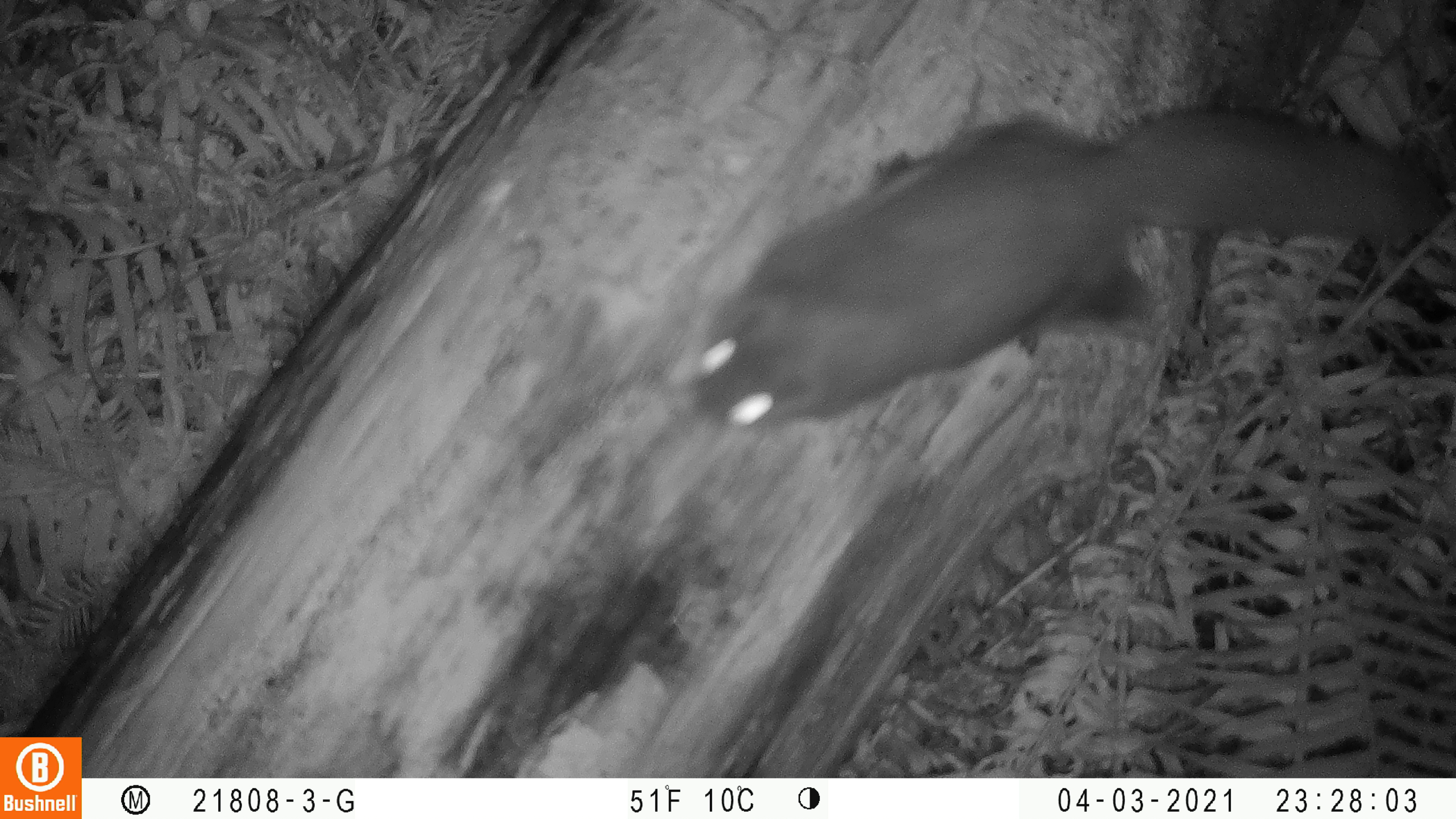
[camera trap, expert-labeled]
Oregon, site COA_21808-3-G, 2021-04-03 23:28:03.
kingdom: Animalia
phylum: Chordata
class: Mammalia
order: Rodentia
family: Sciuridae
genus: Glaucomys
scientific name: Glaucomys oregonensis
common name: humboldt's flying squirrel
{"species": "humboldt's flying squirrel (Glaucomys oregonensis)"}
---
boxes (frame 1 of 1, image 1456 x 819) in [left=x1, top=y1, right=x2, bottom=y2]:
humboldt's flying squirrel: [left=685, top=96, right=1444, bottom=426]